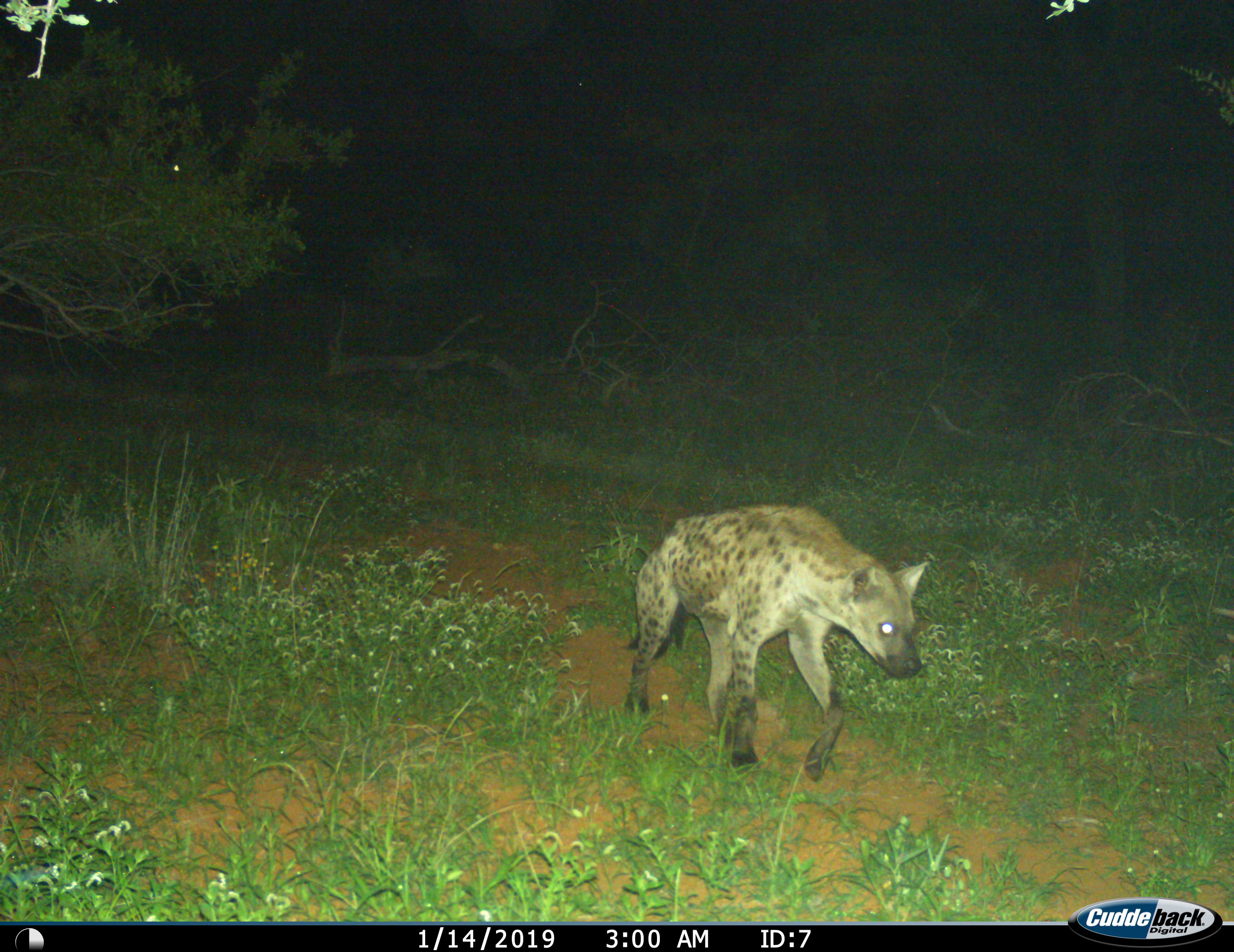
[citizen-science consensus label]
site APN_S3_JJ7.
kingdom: Animalia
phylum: Chordata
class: Mammalia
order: Carnivora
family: Hyaenidae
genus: Crocuta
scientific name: Crocuta crocuta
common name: spotted hyena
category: hyenaspotted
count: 1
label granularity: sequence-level